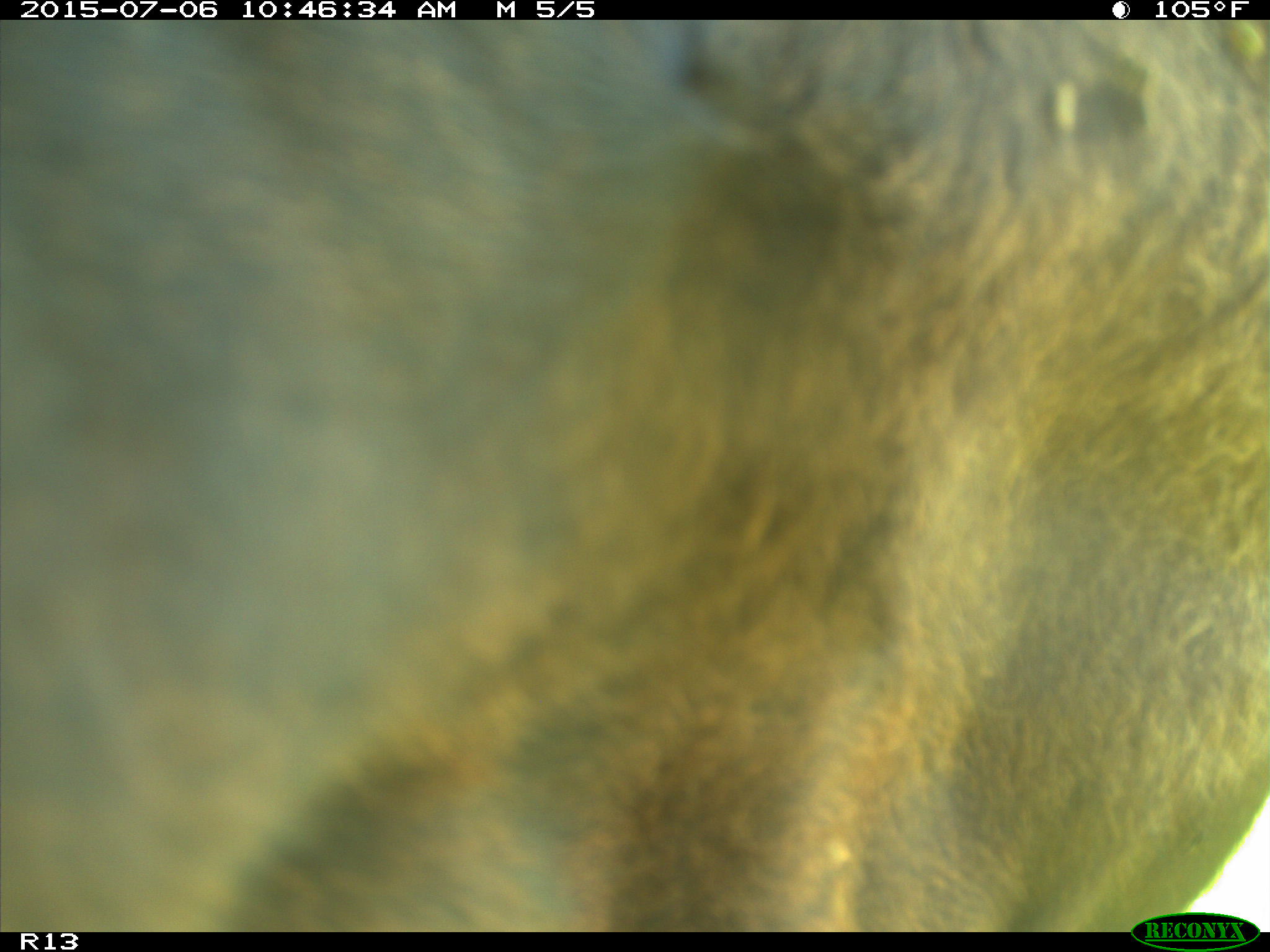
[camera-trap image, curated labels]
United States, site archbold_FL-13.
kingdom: Animalia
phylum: Chordata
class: Mammalia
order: Artiodactyla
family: Bovidae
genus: Bos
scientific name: Bos taurus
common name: domestic cow